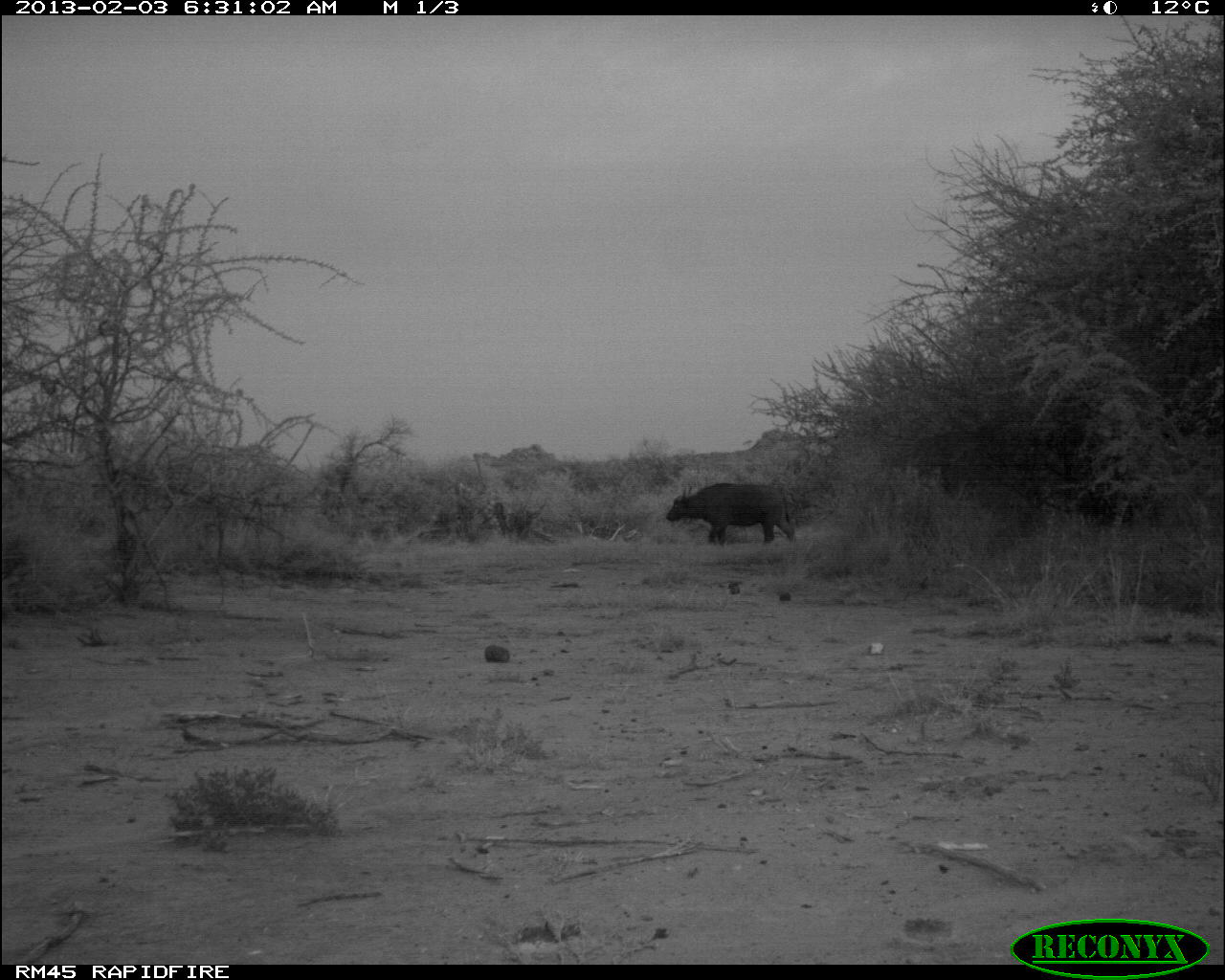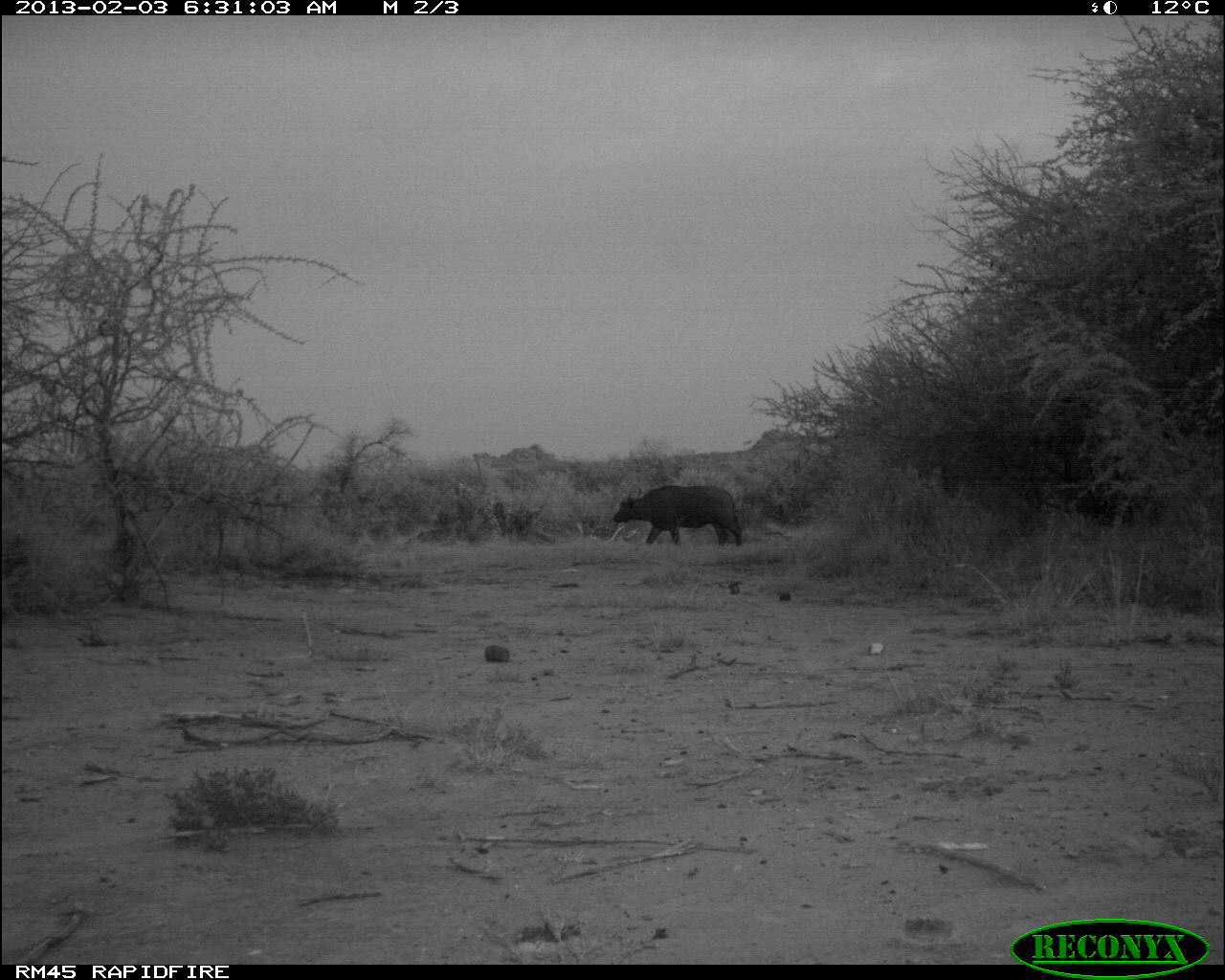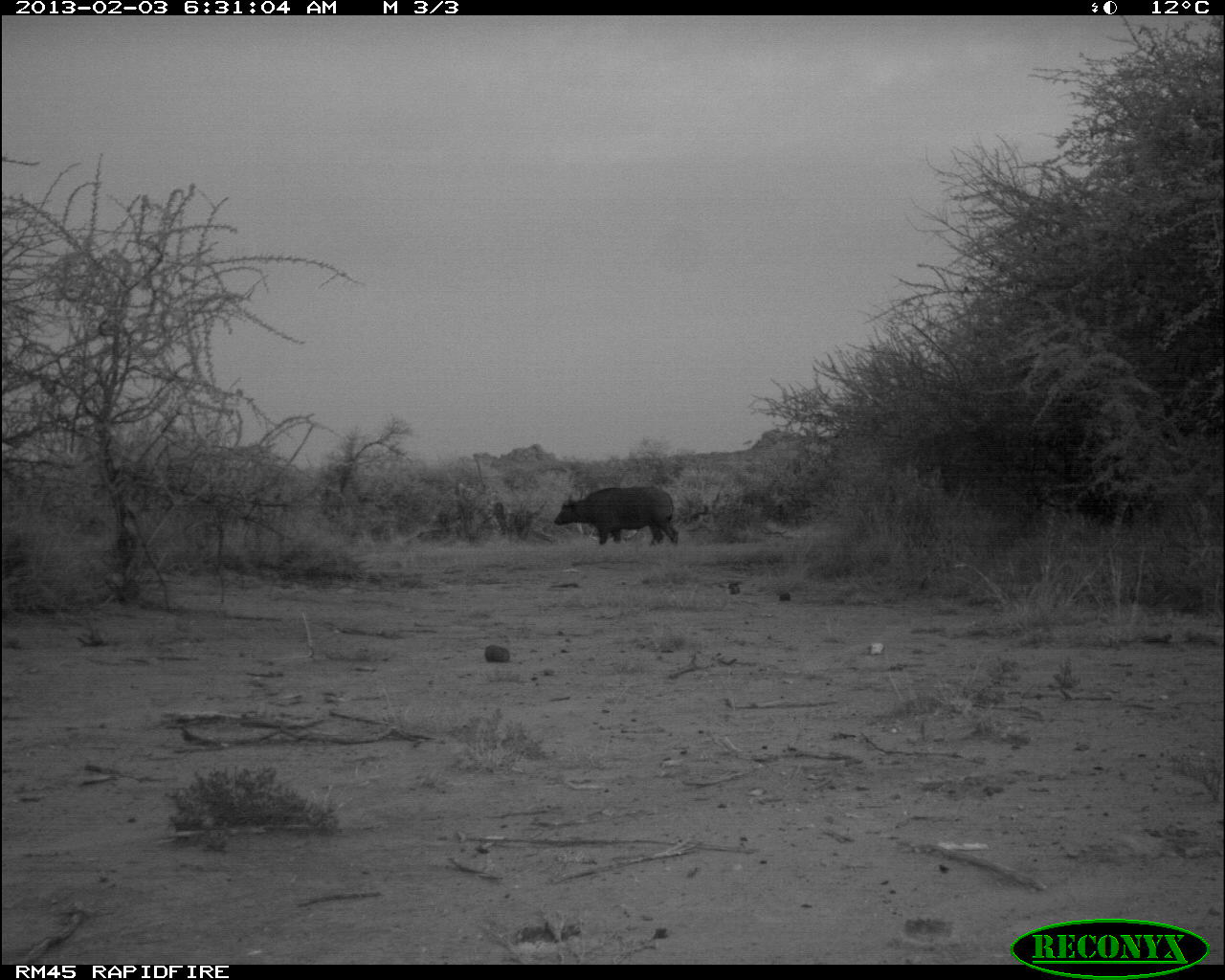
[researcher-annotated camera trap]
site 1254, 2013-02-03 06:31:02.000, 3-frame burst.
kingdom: Animalia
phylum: Chordata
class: Mammalia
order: Artiodactyla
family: Bovidae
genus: Syncerus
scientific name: Syncerus caffer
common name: african buffalo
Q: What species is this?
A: Syncerus caffer (african buffalo).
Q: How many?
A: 1.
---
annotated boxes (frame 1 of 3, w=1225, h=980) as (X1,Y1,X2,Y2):
syncerus caffer: (666,480,798,547)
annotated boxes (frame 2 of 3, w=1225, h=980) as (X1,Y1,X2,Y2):
syncerus caffer: (613,483,742,547)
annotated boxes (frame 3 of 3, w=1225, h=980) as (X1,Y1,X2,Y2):
syncerus caffer: (554,485,679,546)